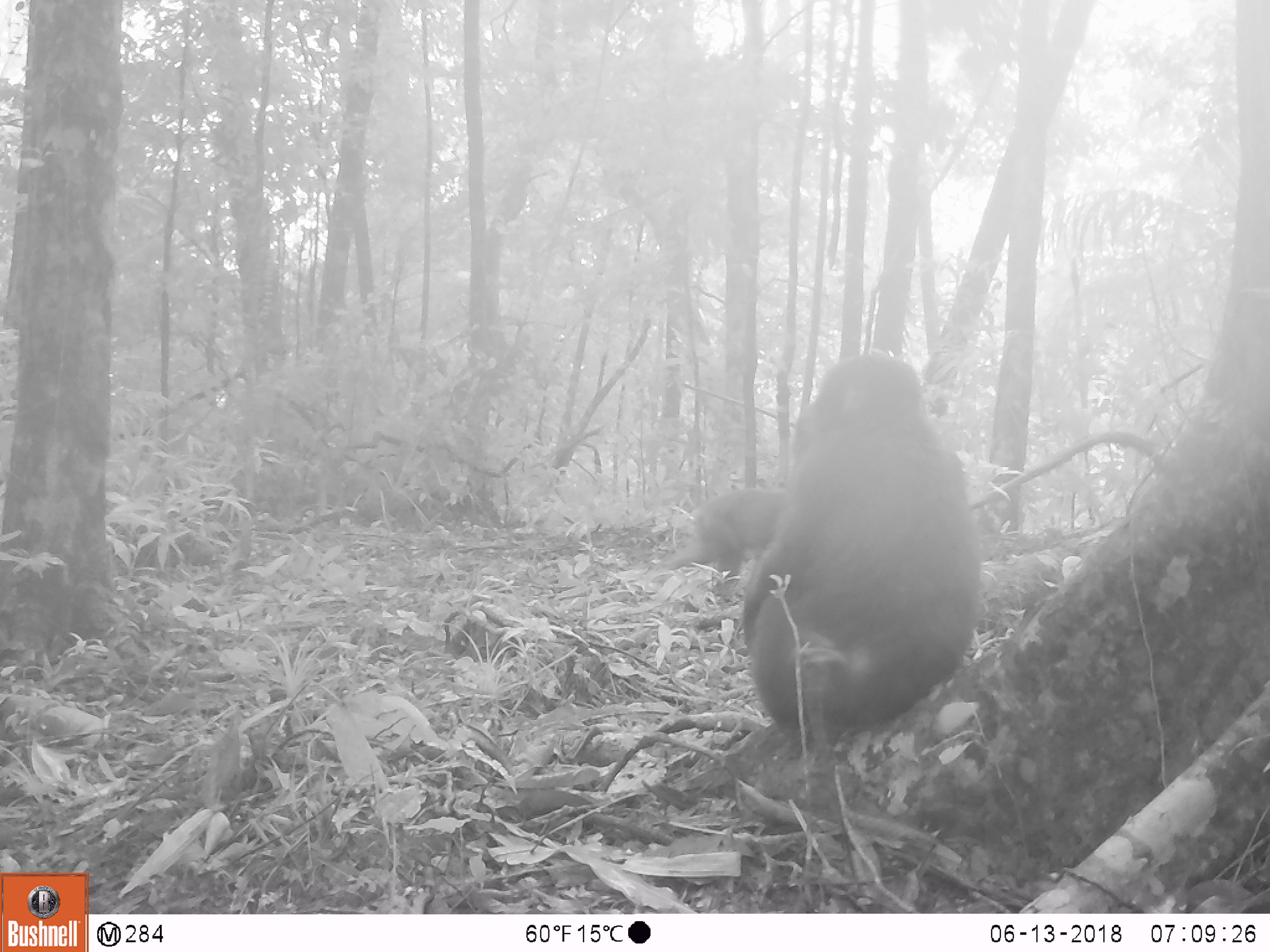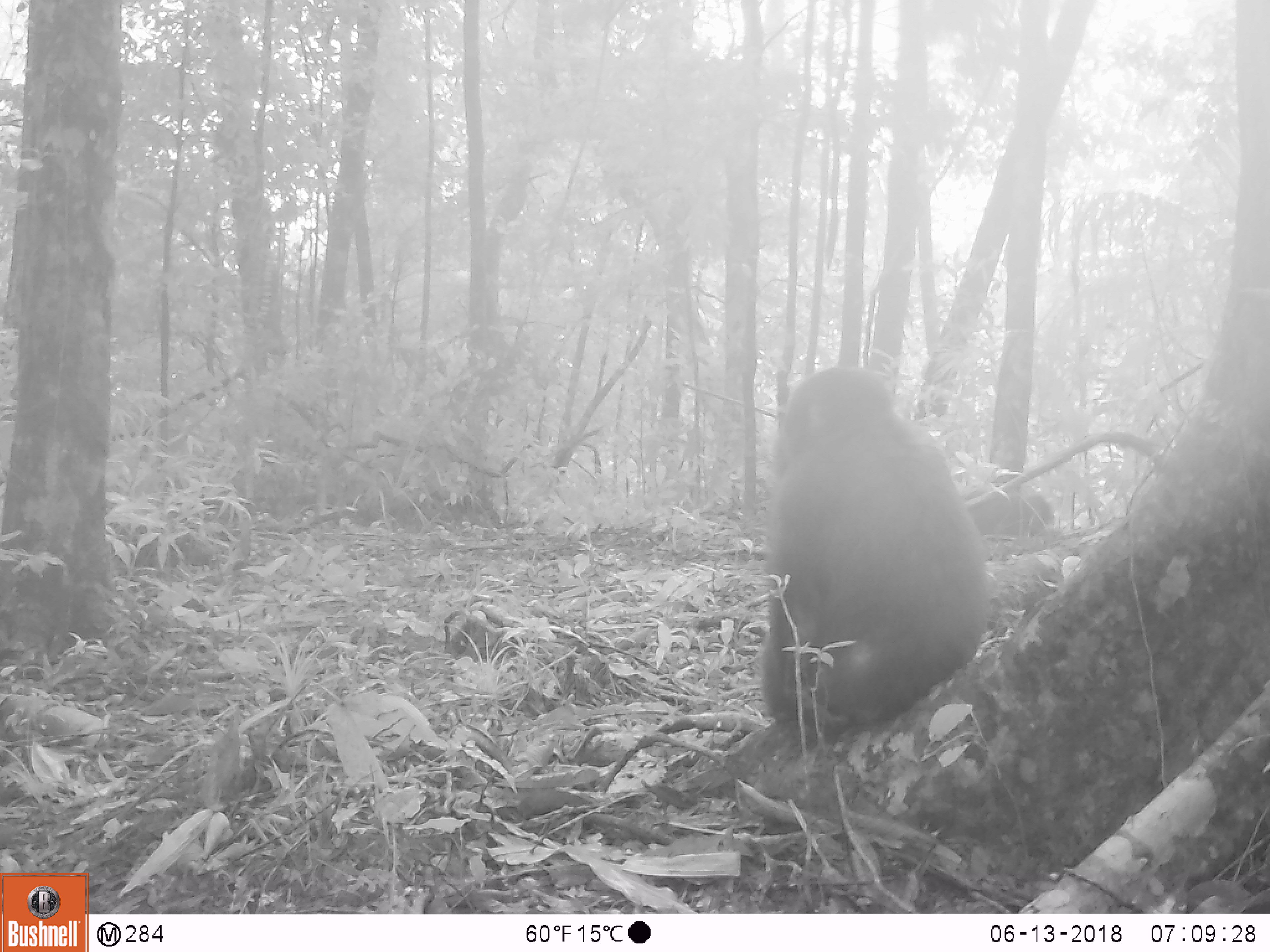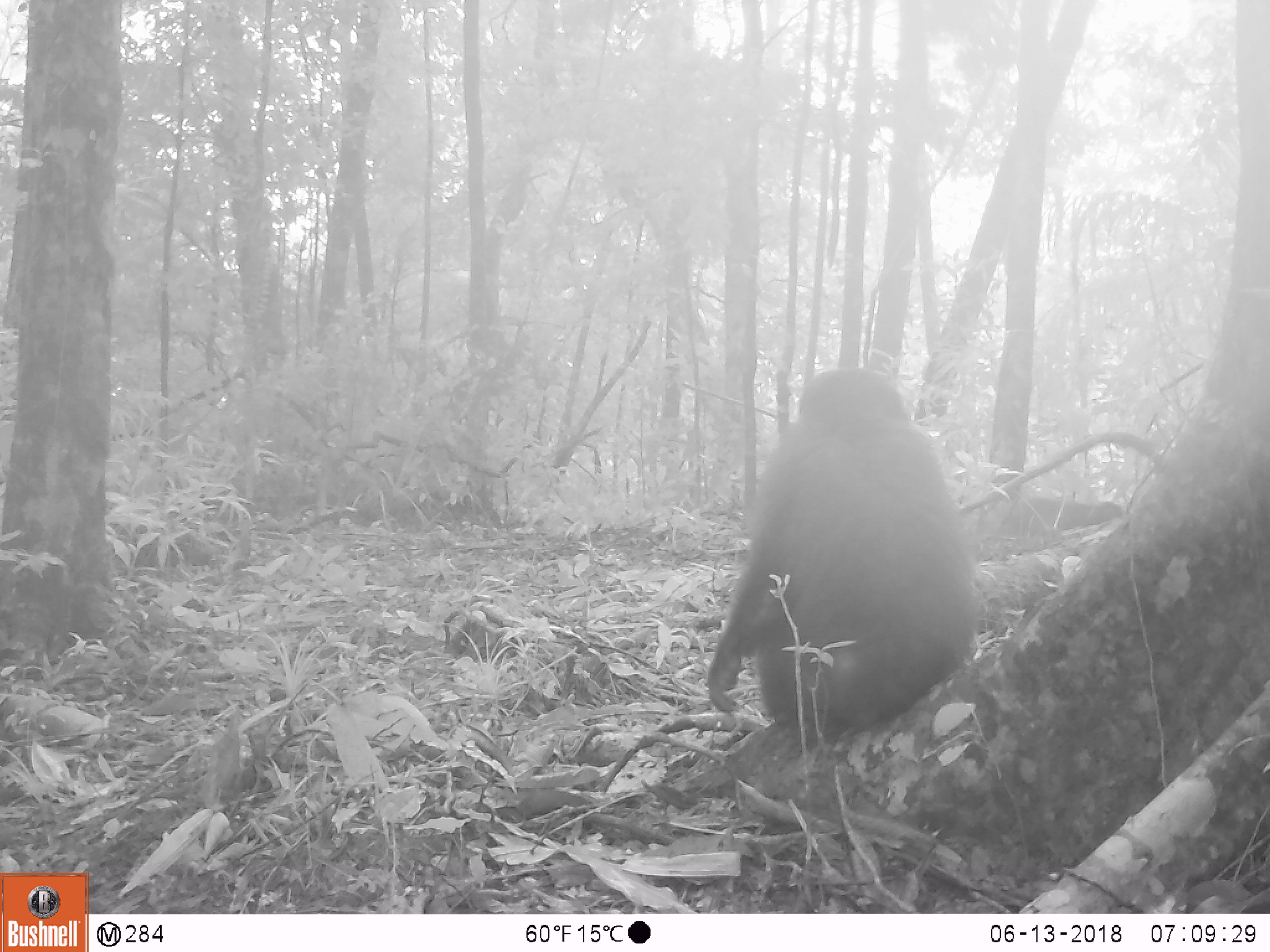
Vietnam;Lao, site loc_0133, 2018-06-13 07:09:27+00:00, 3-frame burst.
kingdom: Animalia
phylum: Chordata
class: Mammalia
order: Primates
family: Cercopithecidae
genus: Macaca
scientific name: Macaca arctoides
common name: stump-tailed macaque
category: stump tailed macaque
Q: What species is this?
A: Stump tailed macaque (stump-tailed macaque) (Macaca arctoides).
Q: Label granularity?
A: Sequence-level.